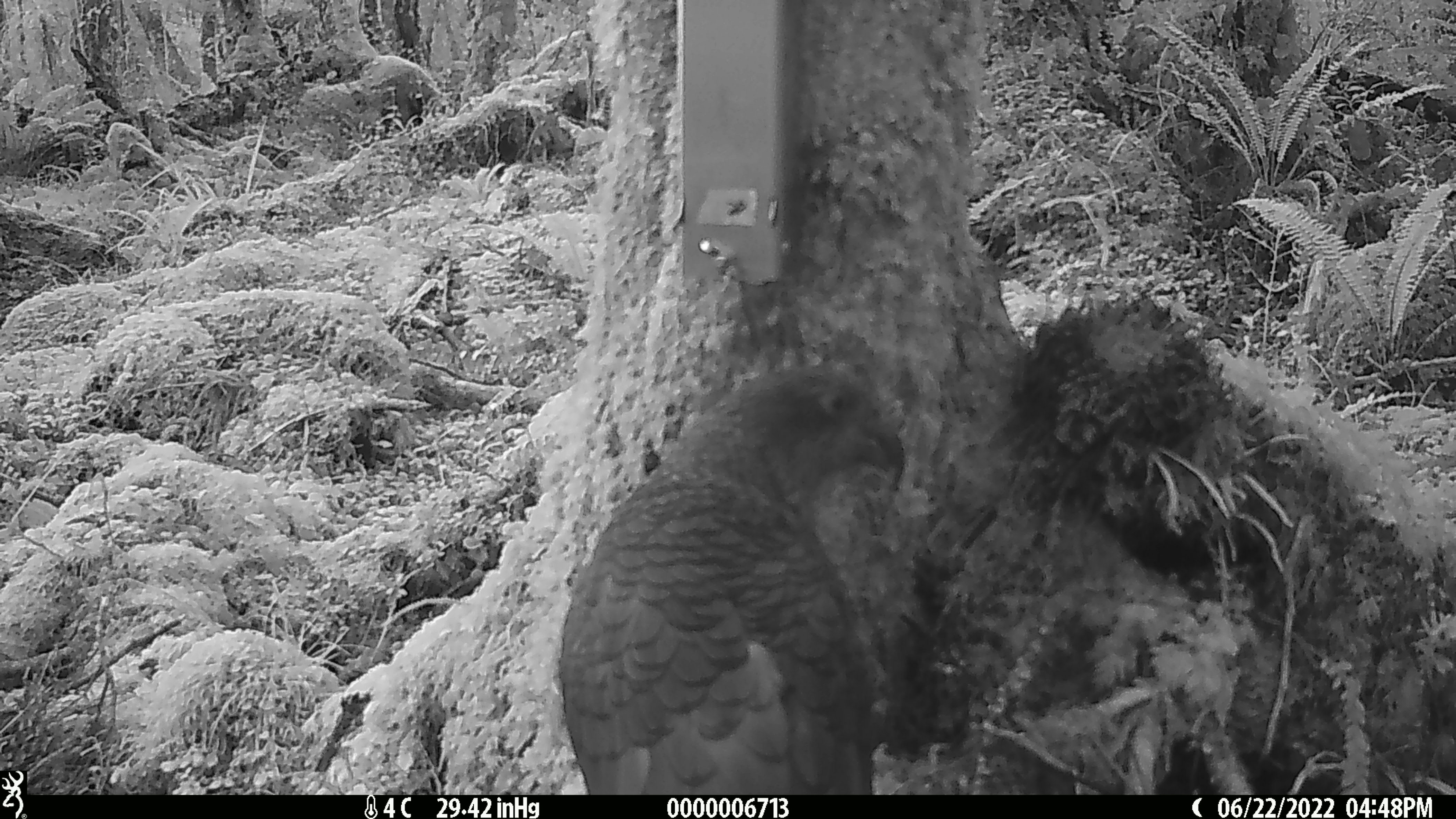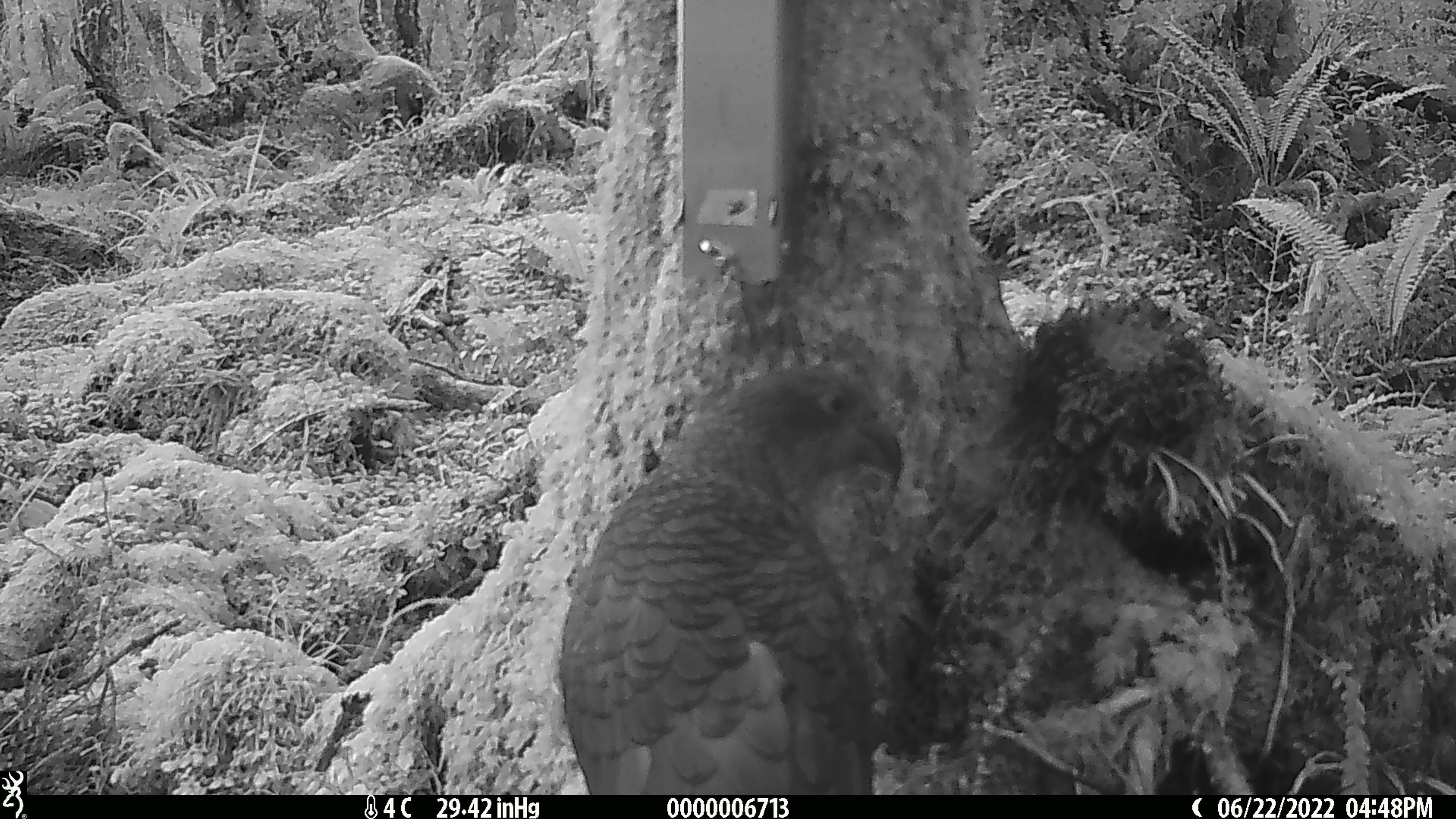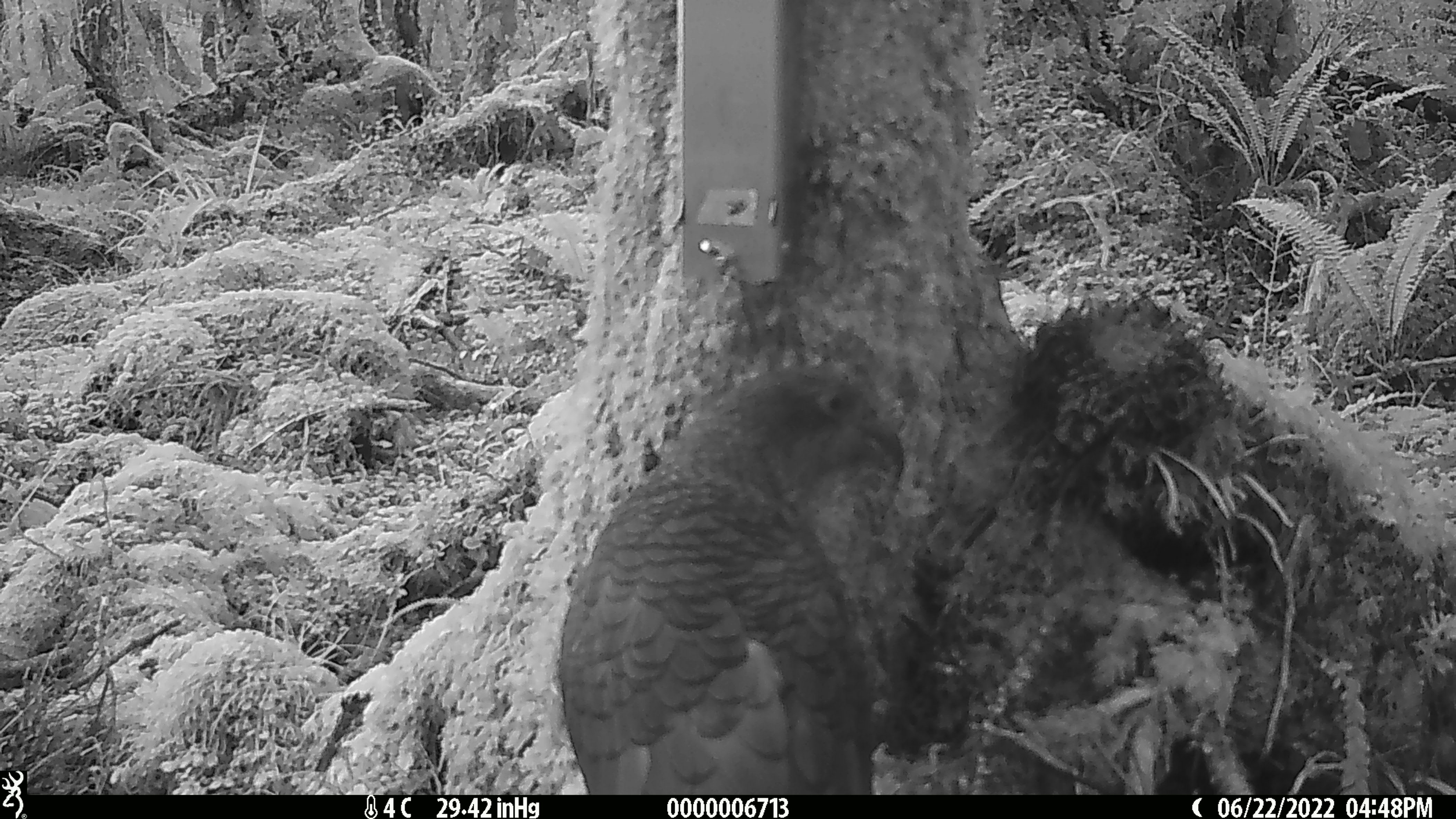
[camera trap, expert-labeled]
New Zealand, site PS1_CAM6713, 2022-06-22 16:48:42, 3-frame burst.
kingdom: Animalia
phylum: Chordata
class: Aves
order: Psittaciformes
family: Strigopidae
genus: Nestor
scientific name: Nestor notabilis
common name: kea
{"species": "kea (Nestor notabilis)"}